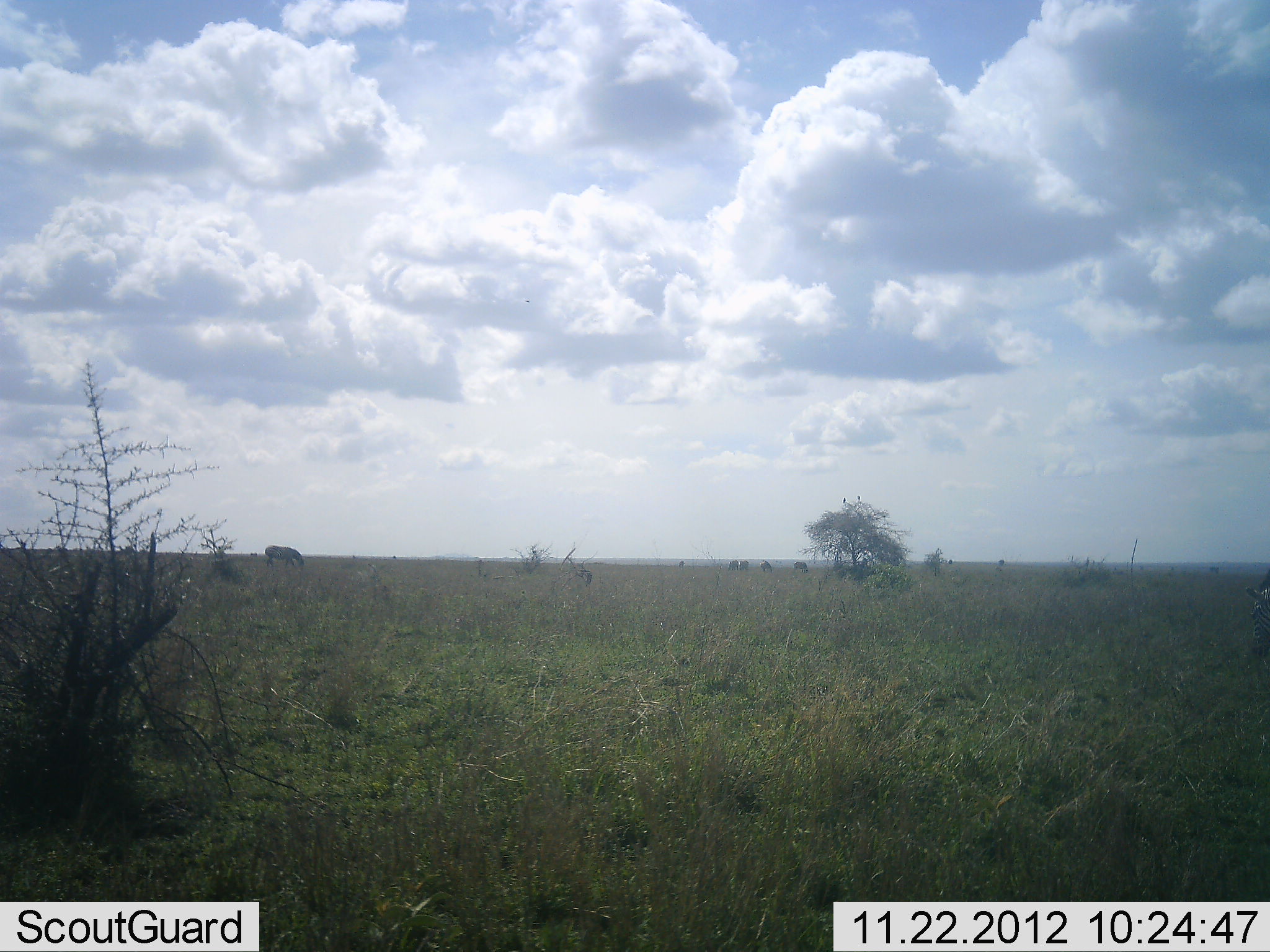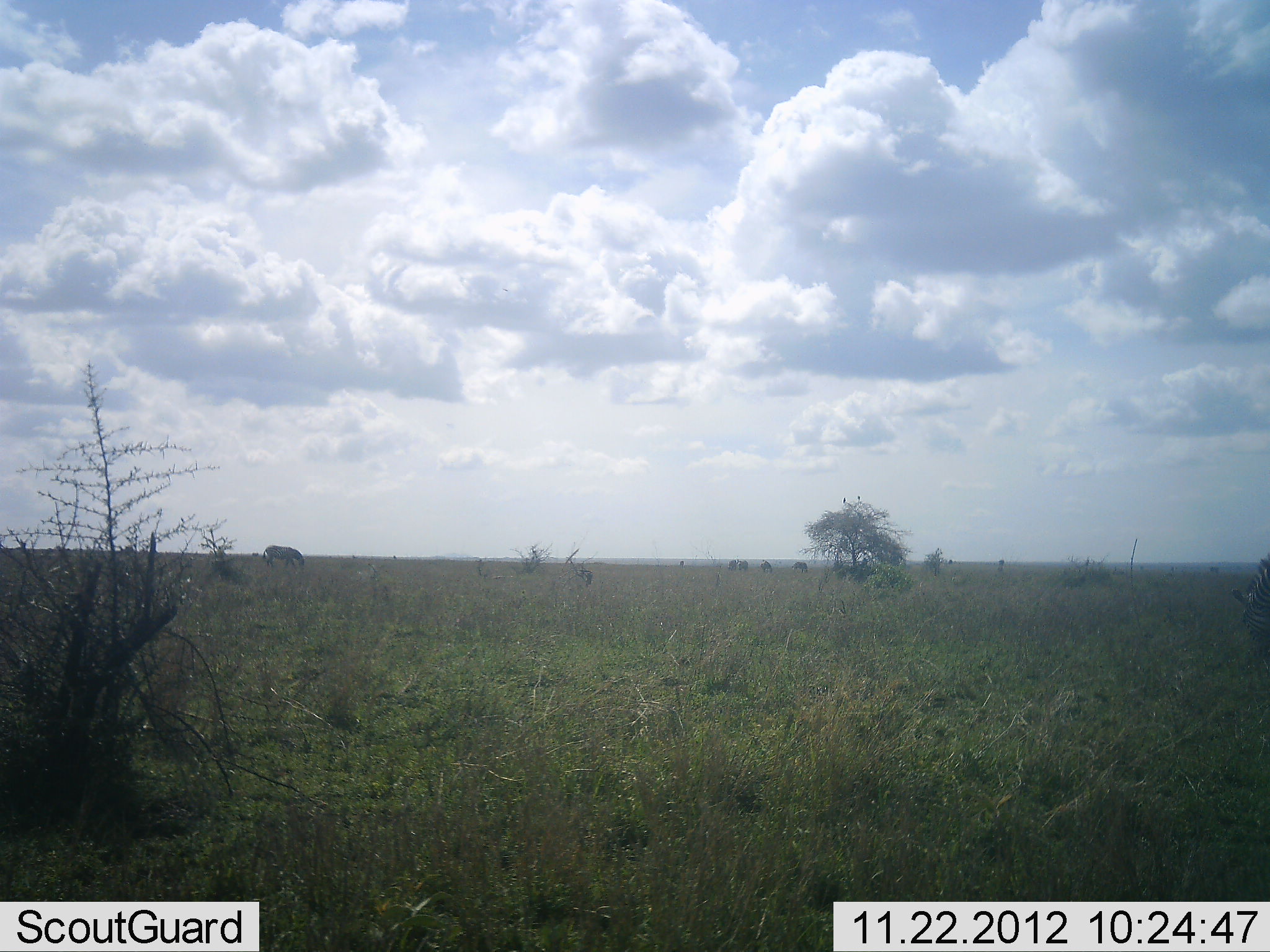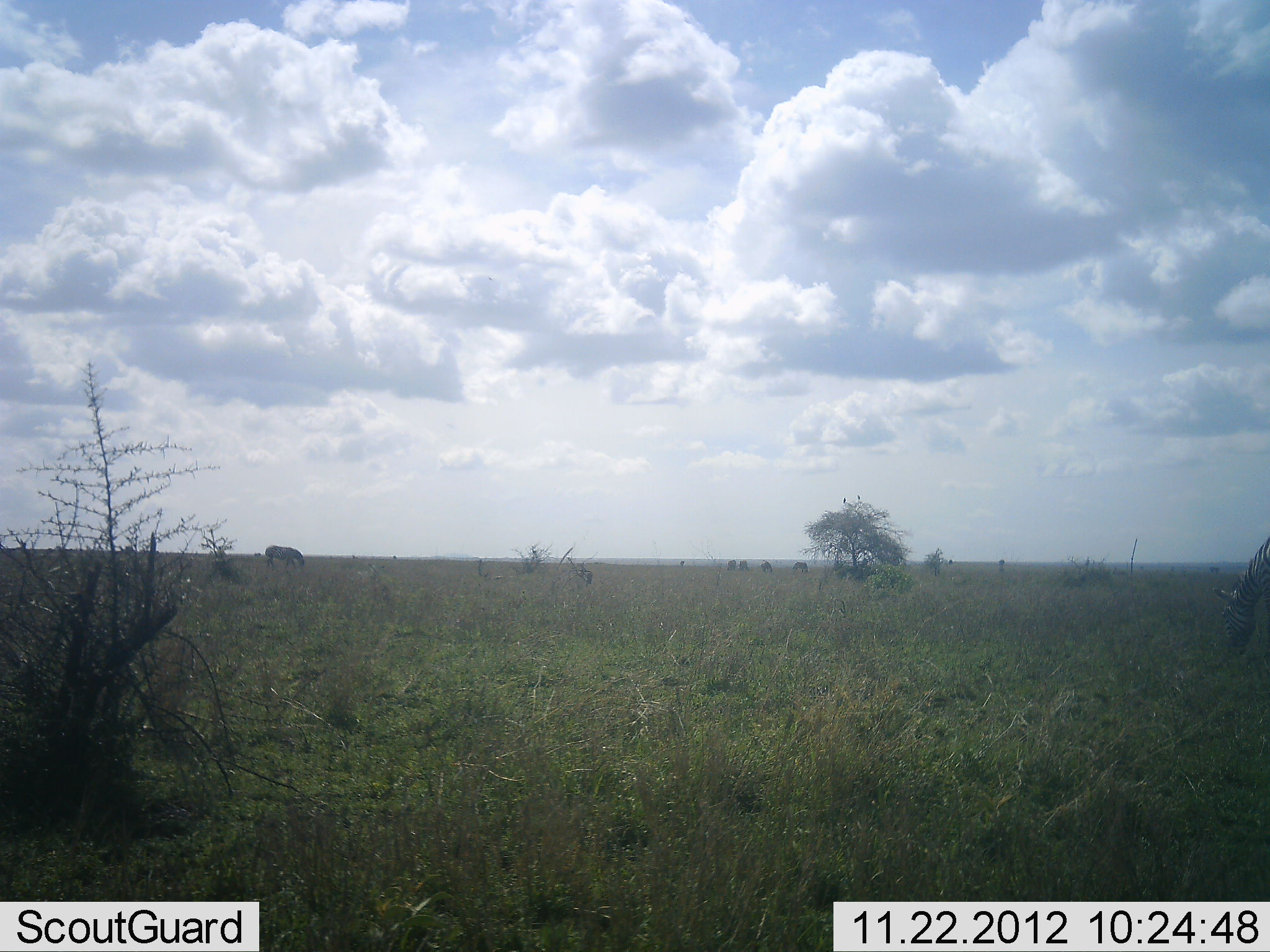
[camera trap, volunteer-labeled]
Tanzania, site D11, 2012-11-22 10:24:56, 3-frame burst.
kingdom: Animalia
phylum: Chordata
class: Mammalia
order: Perissodactyla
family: Equidae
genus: Equus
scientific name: Equus quagga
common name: plains zebra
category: zebra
Zebra (plains zebra) (Equus quagga), count 2. Behavior (volunteer vote fractions): standing 50%, resting 0%, moving 10%, interacting 0%. Young present (vote fraction): 0%. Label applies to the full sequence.